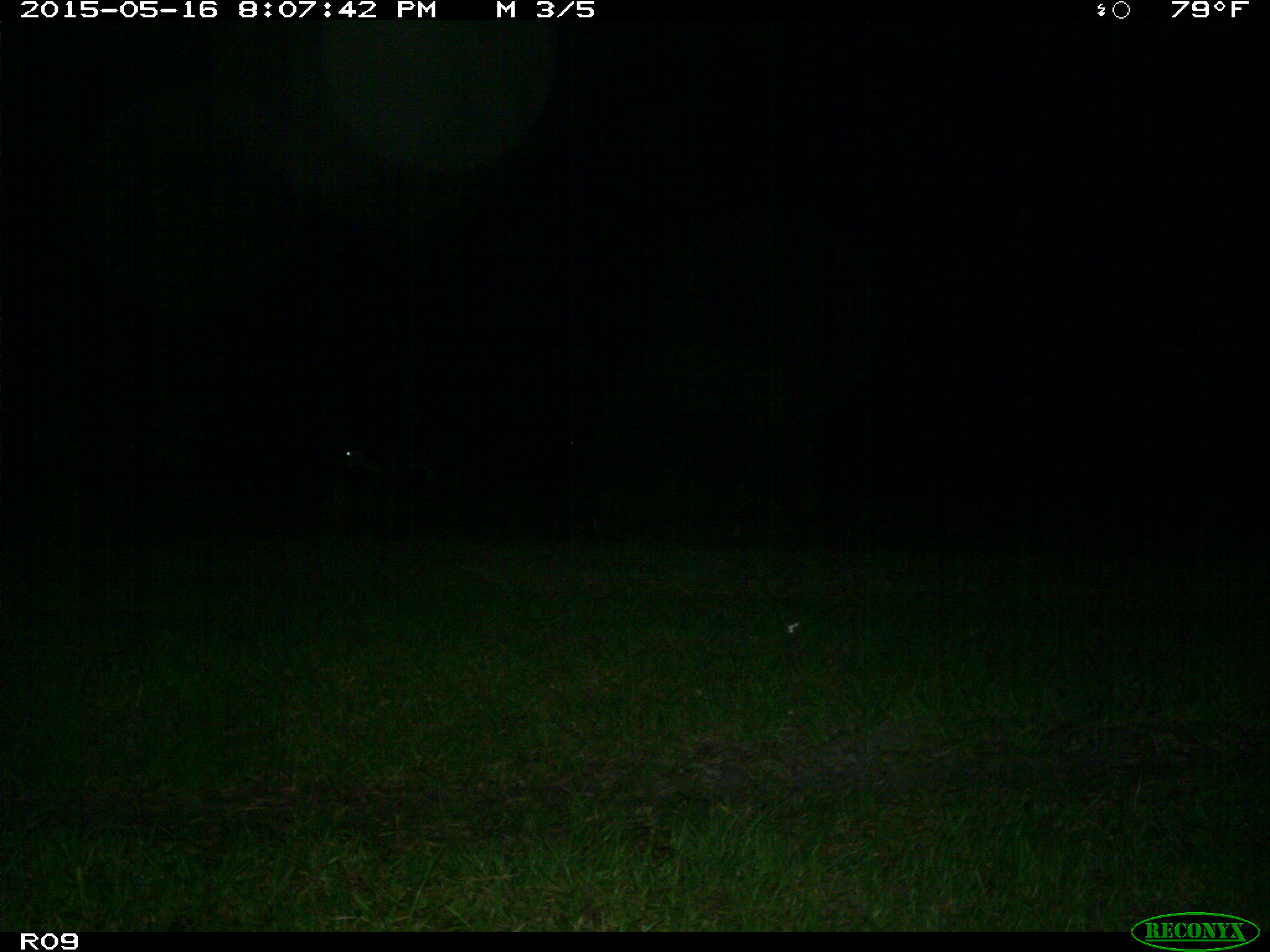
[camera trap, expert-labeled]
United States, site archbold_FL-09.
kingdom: Animalia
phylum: Chordata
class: Mammalia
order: Artiodactyla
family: Bovidae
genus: Bos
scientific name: Bos taurus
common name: domestic cow